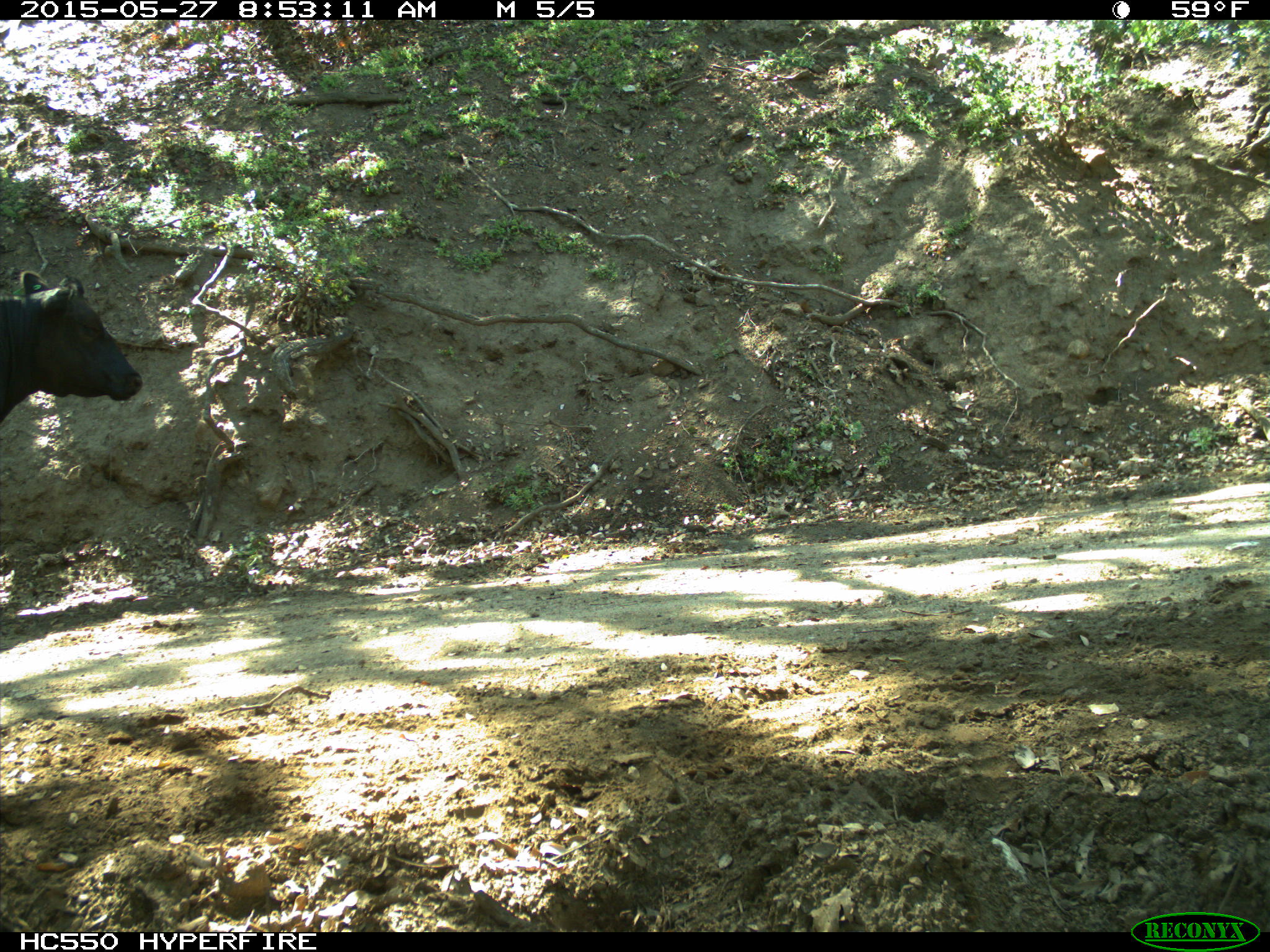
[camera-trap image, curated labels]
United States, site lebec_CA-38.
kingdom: Animalia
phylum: Chordata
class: Mammalia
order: Artiodactyla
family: Bovidae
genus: Bos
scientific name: Bos taurus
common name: domestic cow